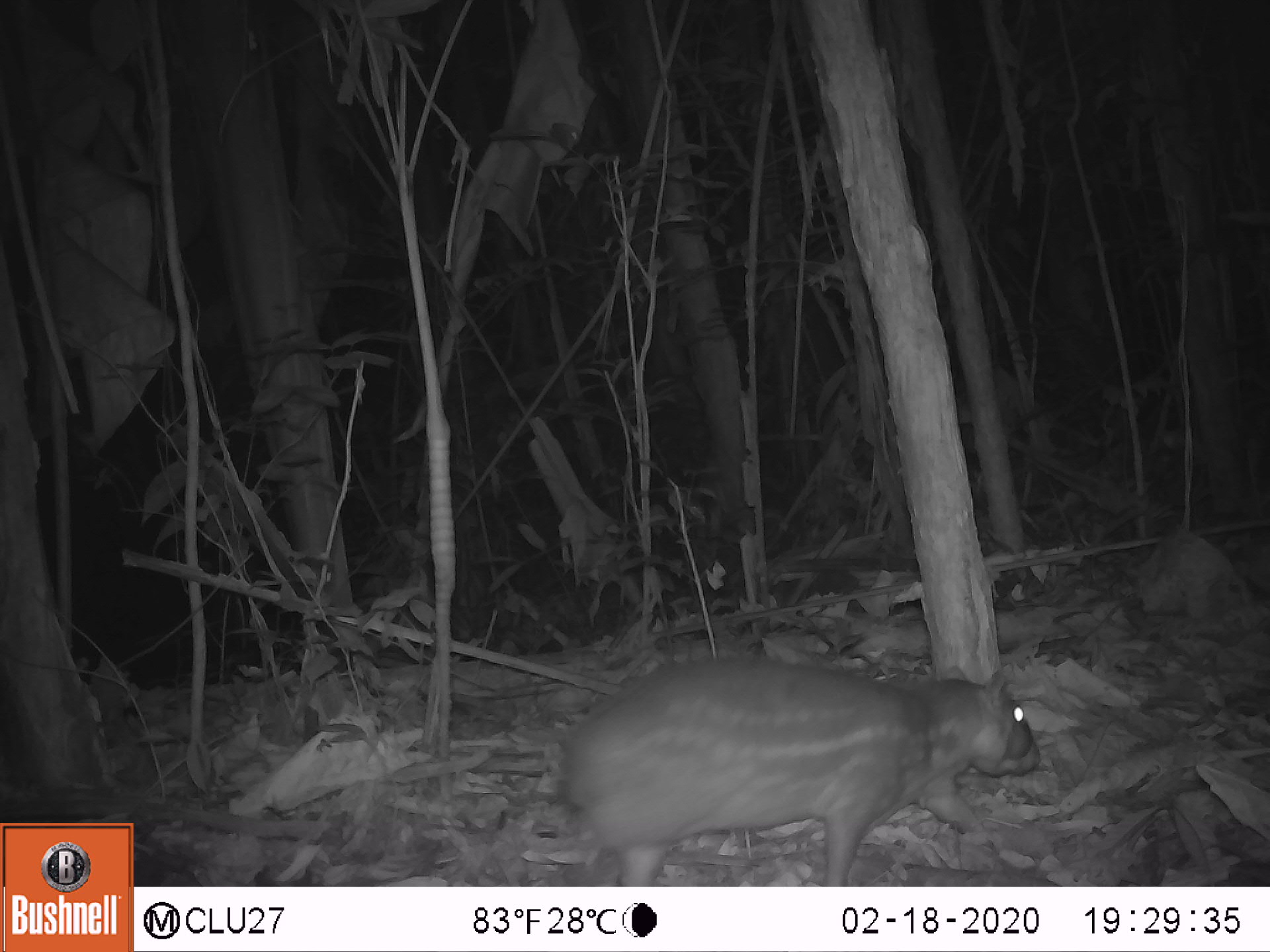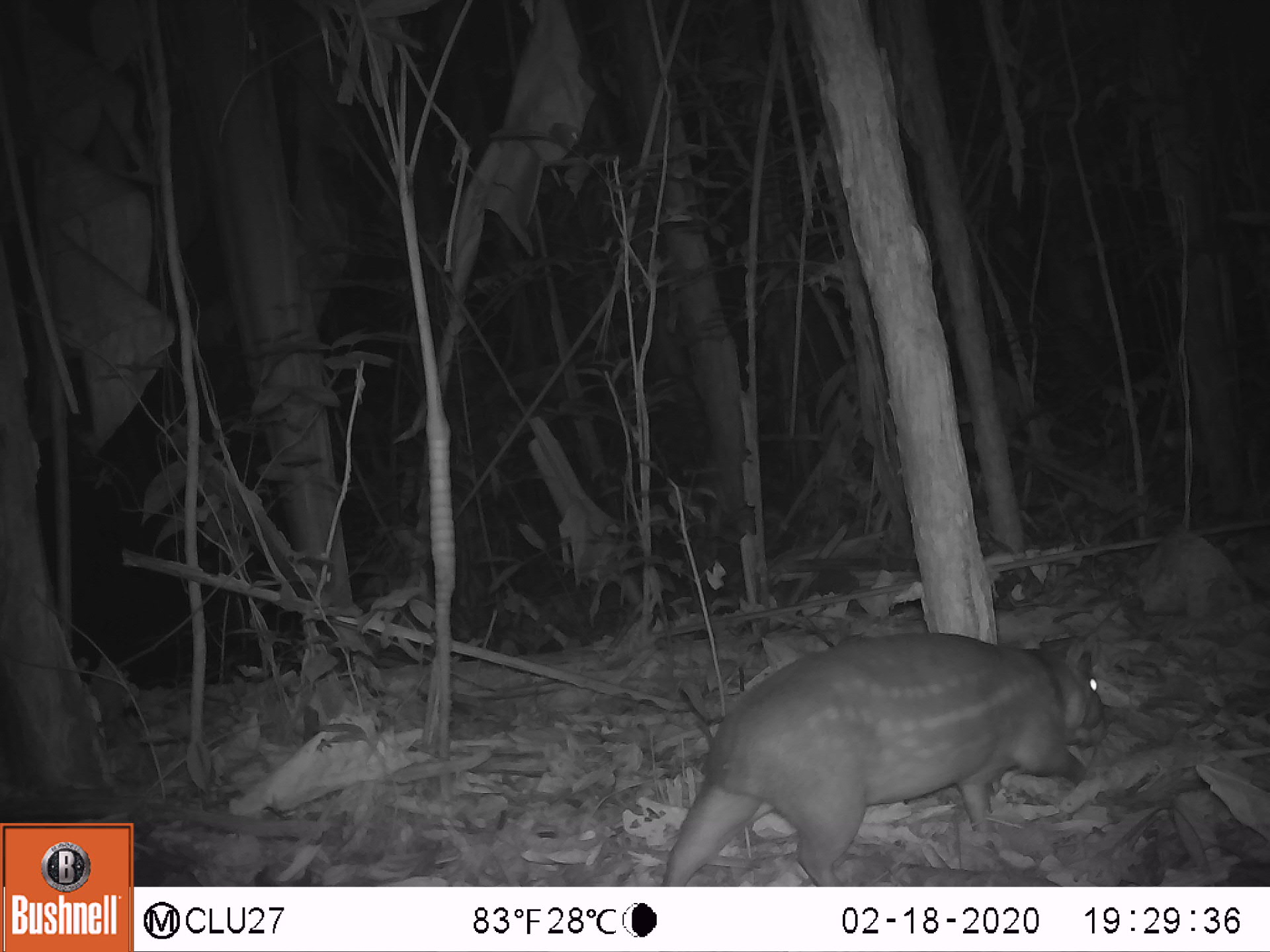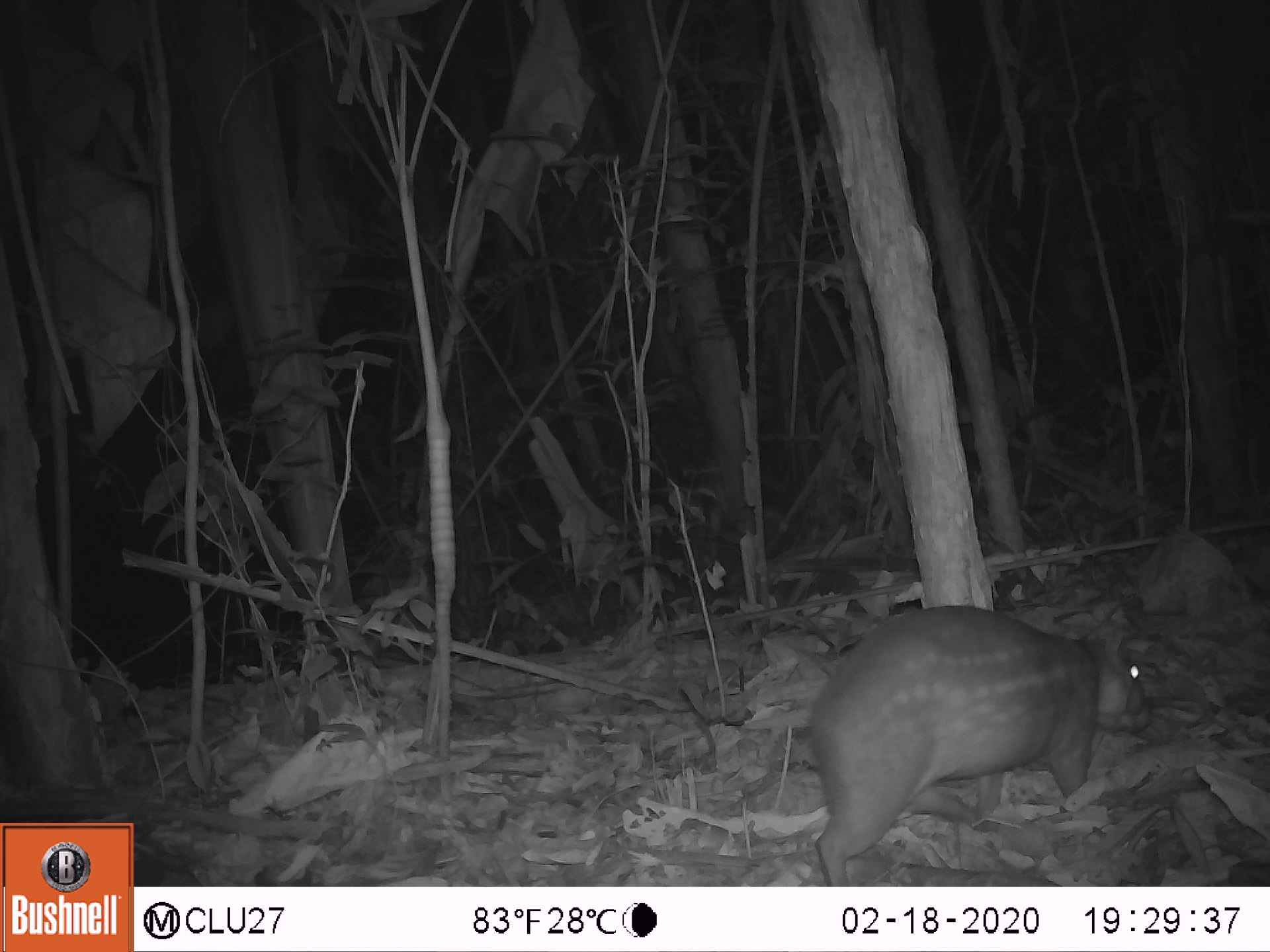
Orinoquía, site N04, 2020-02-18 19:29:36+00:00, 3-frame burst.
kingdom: Animalia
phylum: Chordata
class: Mammalia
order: Rodentia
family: Cuniculidae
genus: Cuniculus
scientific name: Cuniculus paca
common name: spotted paca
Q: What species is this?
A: Spotted paca (Cuniculus paca).